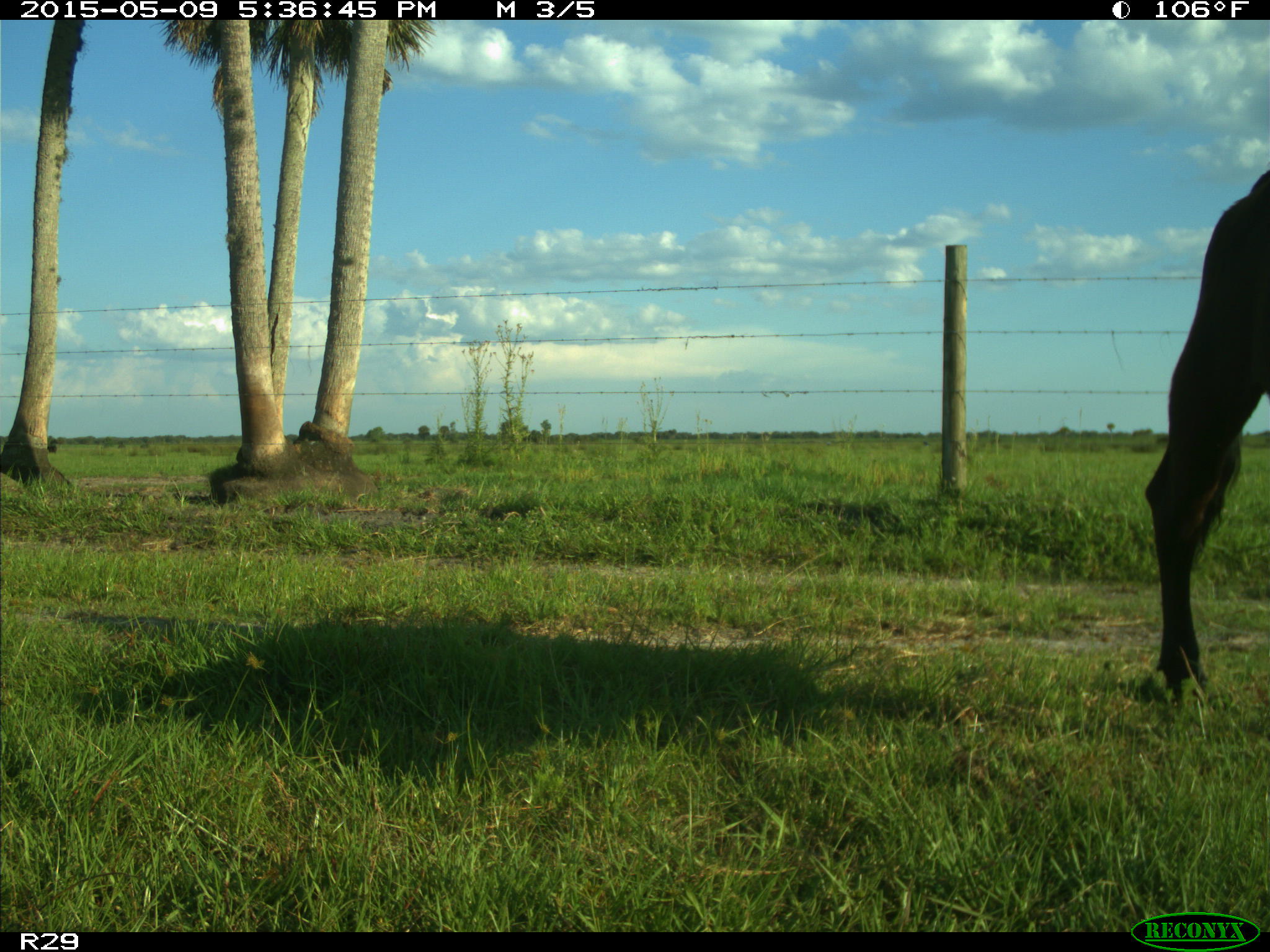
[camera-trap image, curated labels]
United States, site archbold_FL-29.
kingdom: Animalia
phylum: Chordata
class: Mammalia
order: Artiodactyla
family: Bovidae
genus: Bos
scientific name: Bos taurus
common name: domestic cow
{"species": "Bos taurus (domestic cow)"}